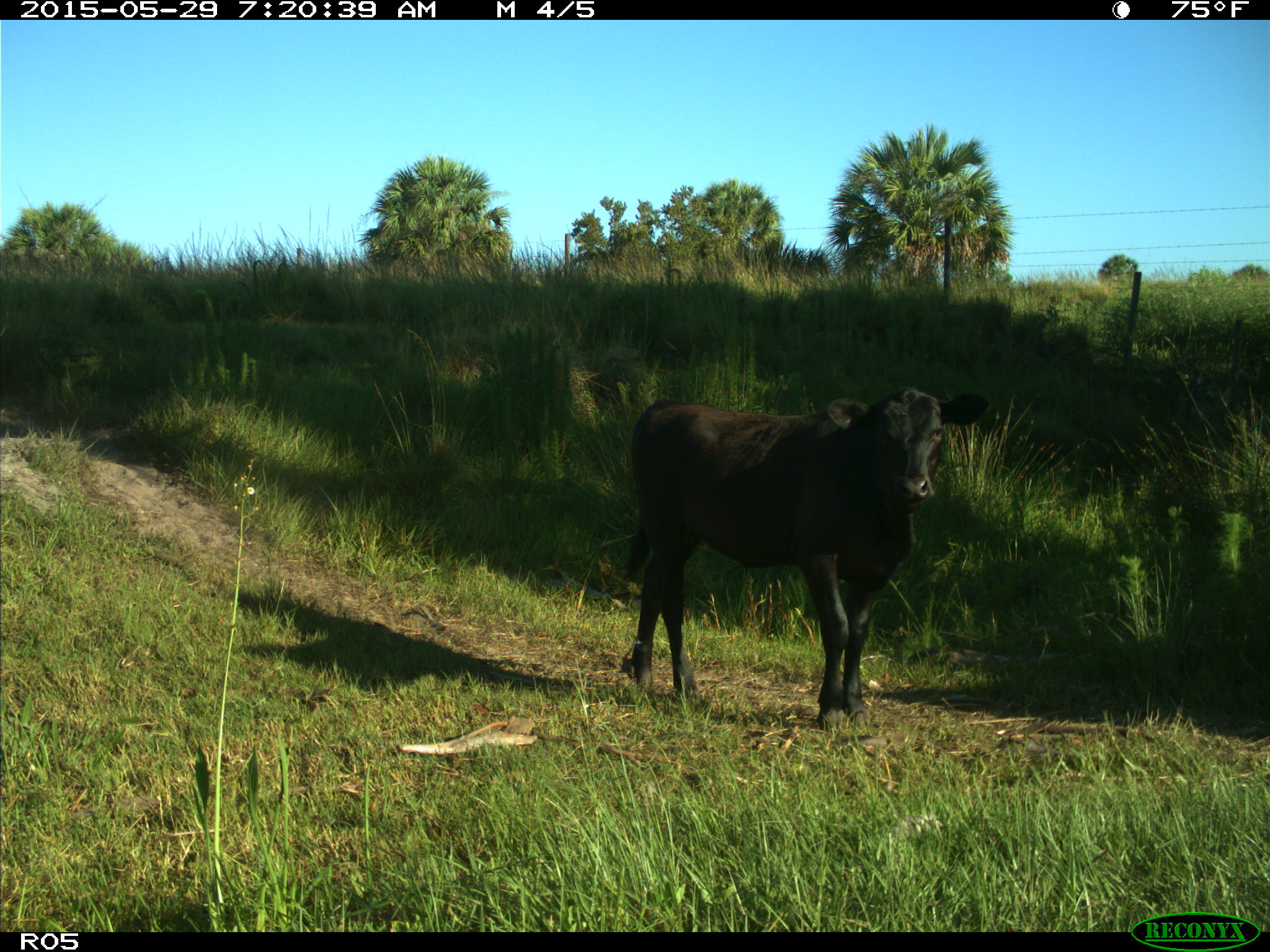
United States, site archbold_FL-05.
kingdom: Animalia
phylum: Chordata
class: Mammalia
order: Artiodactyla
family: Bovidae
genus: Bos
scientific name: Bos taurus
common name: domestic cow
Bos taurus (domestic cow).